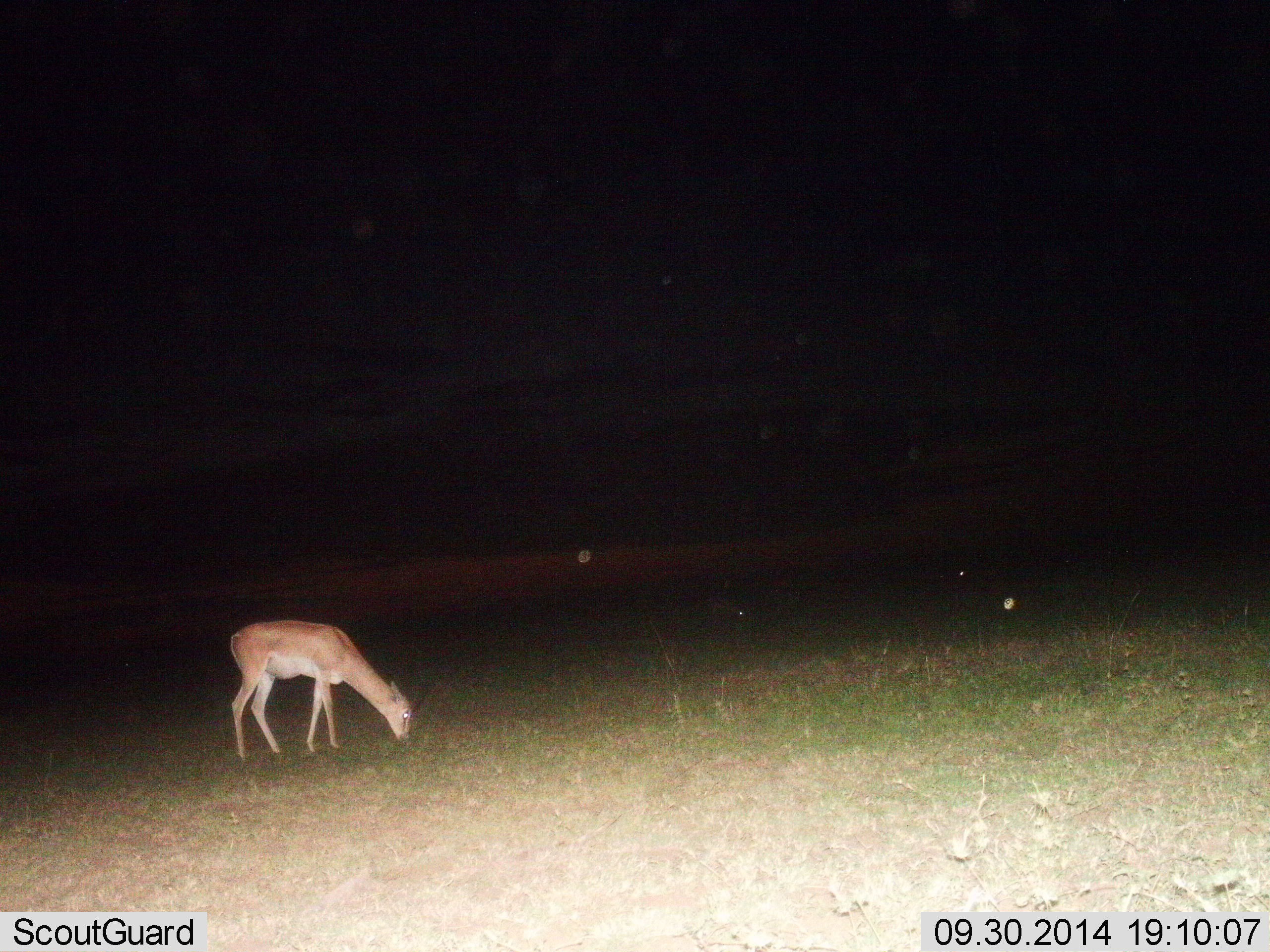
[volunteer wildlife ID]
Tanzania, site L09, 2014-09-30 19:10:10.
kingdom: Animalia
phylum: Chordata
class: Mammalia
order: Artiodactyla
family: Bovidae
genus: Nanger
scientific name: Nanger granti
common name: grant's gazelle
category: gazellegrants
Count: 1.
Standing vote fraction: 20%.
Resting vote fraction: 0%.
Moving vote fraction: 0%.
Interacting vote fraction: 0%.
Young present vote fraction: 0%.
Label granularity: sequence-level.